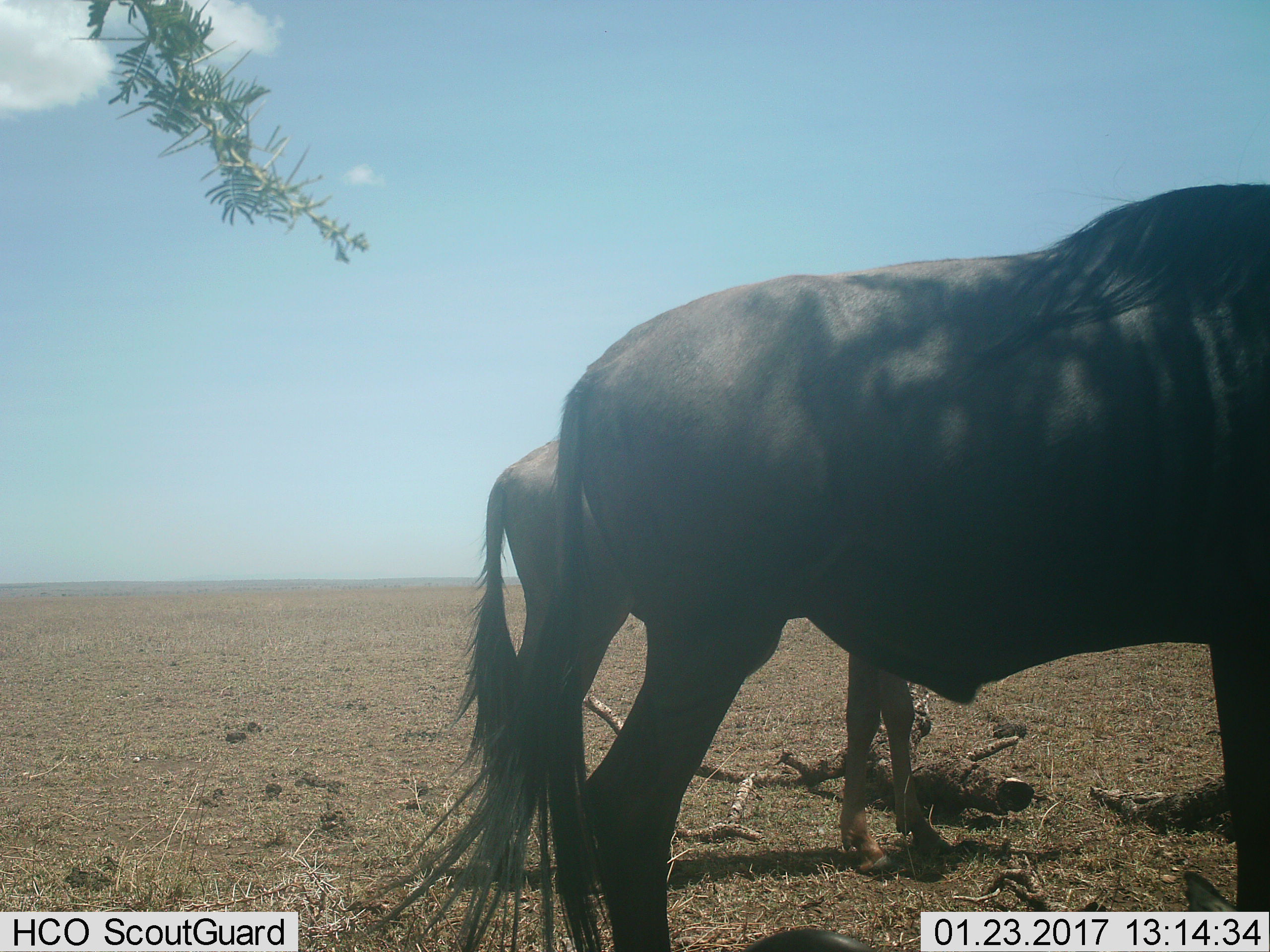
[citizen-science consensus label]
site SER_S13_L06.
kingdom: Animalia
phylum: Chordata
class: Mammalia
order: Artiodactyla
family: Bovidae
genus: Connochaetes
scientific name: Connochaetes taurinus taurinus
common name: blue wildebeest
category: wildebeestblue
Wildebeestblue (blue wildebeest) (Connochaetes taurinus taurinus), count 2. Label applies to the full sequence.